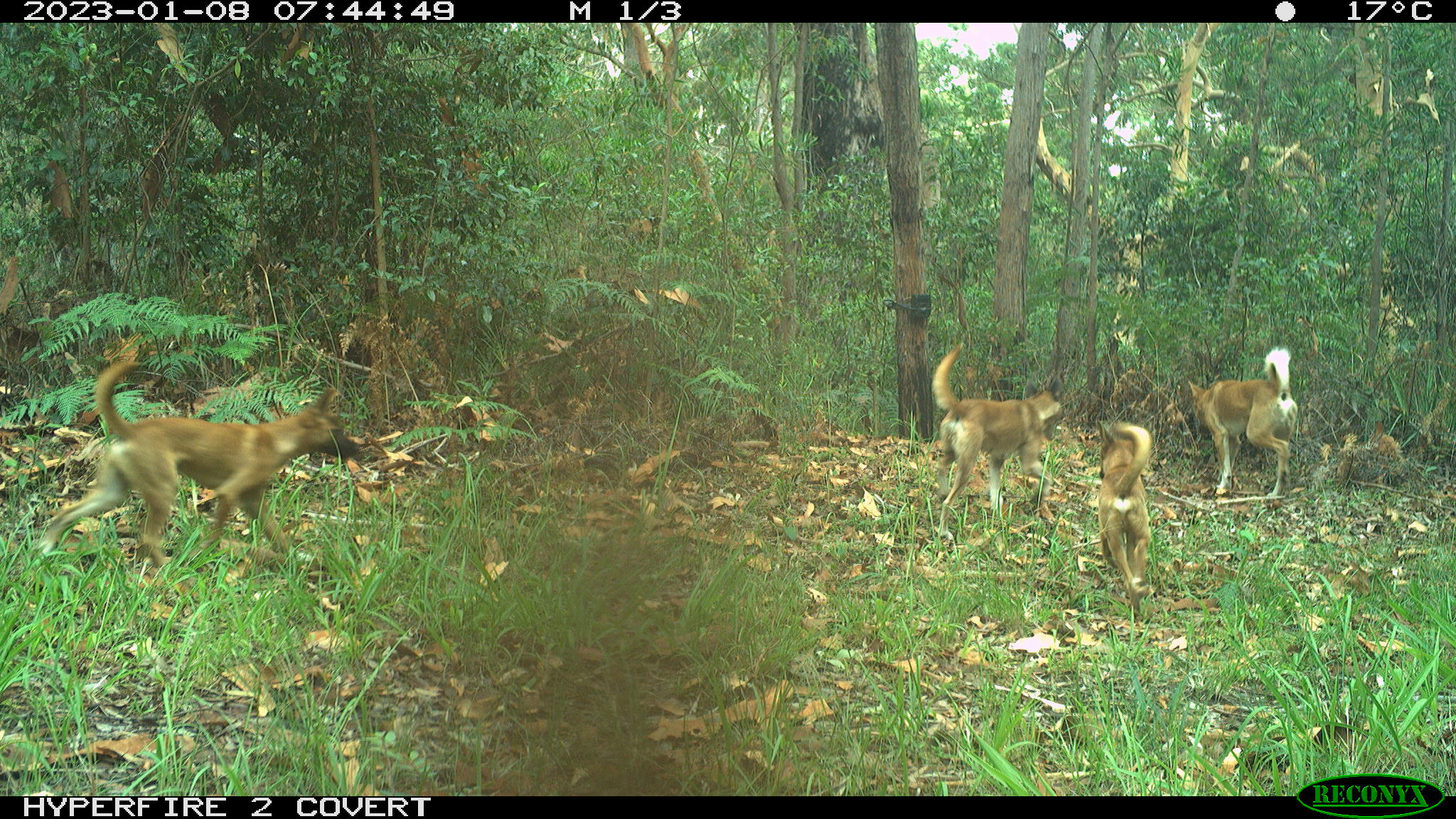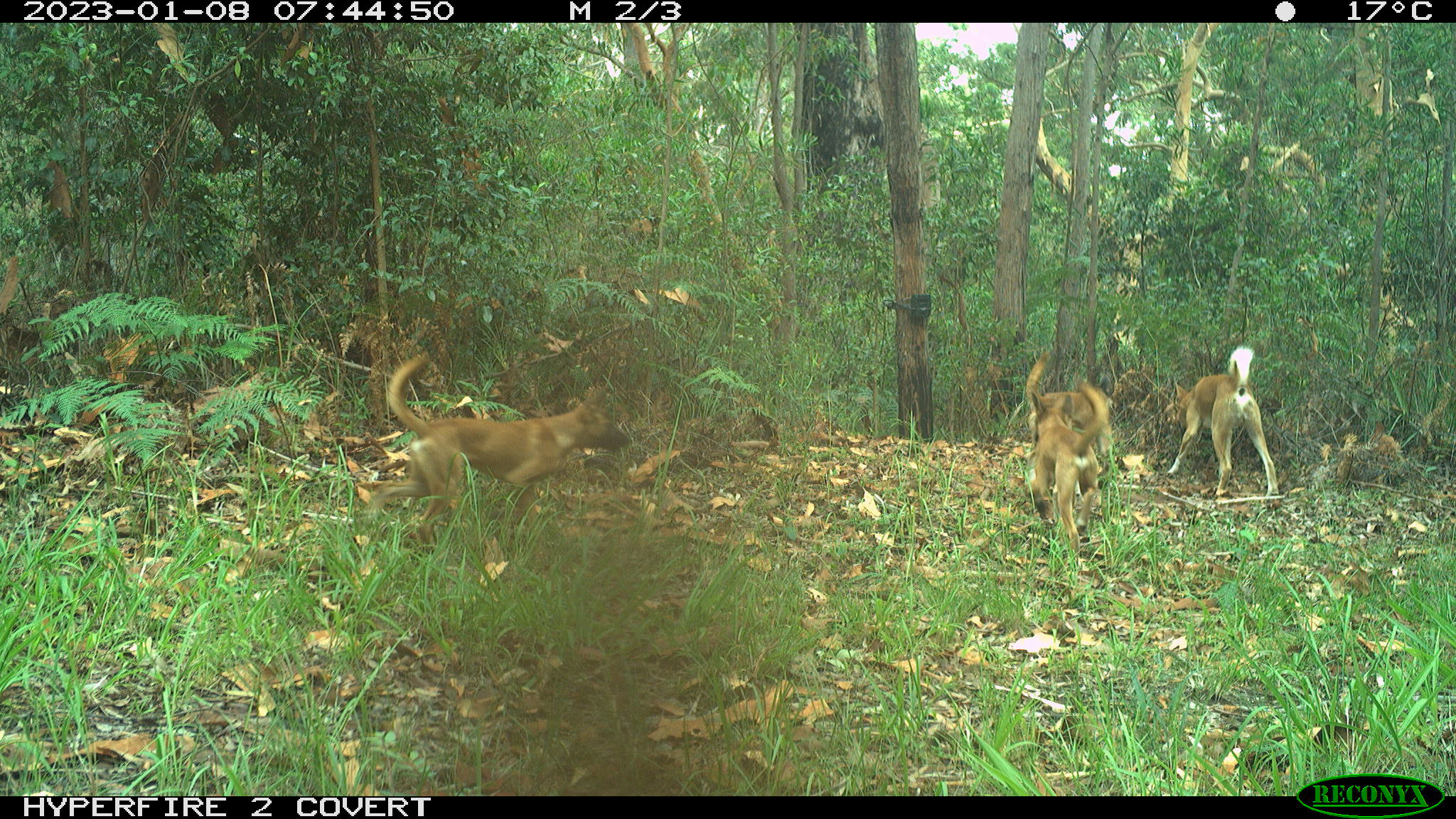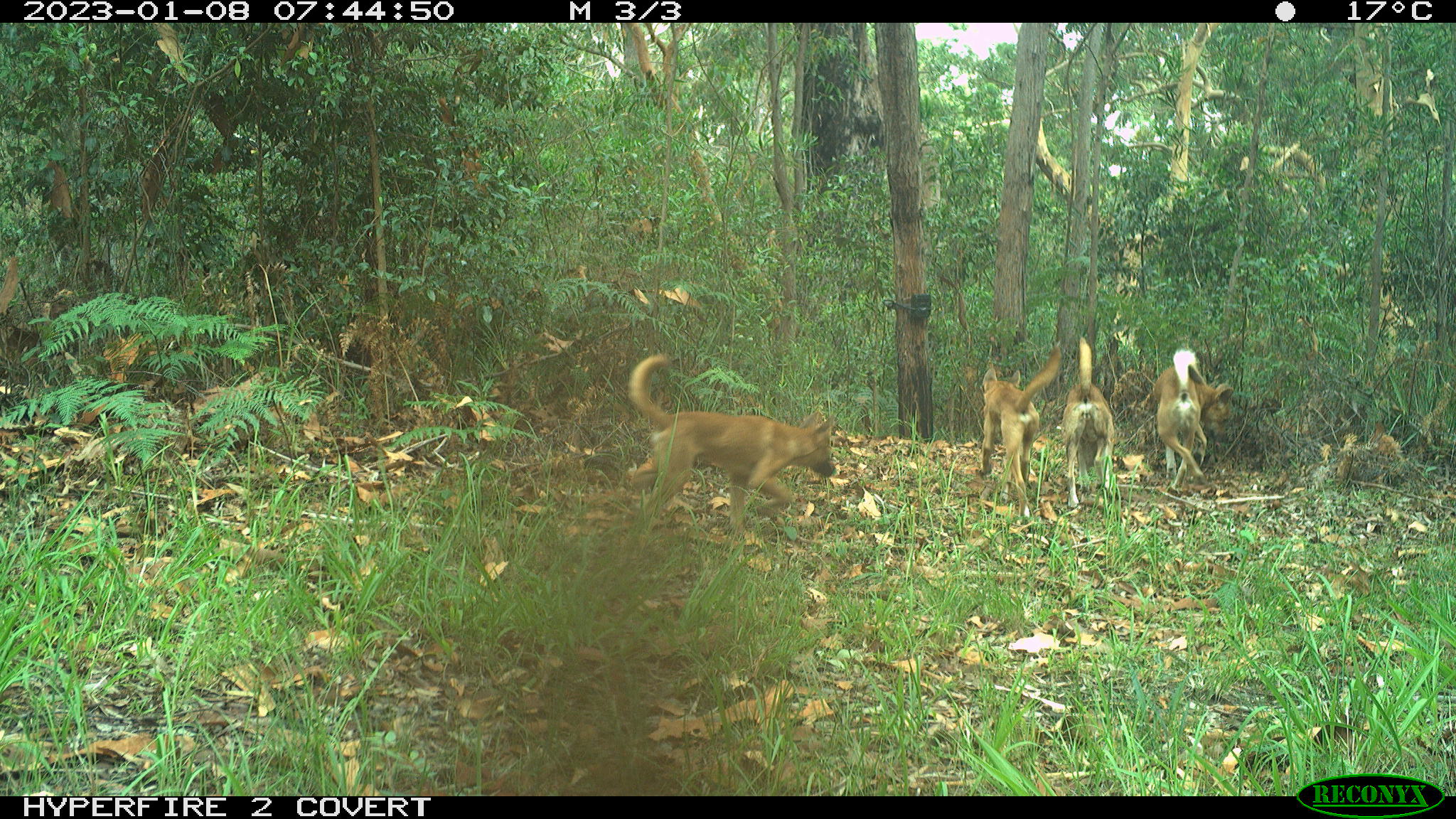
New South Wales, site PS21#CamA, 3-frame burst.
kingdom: Animalia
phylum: Chordata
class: Mammalia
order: Carnivora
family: Canidae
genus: Canis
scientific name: Canis familiaris dingo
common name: dingo